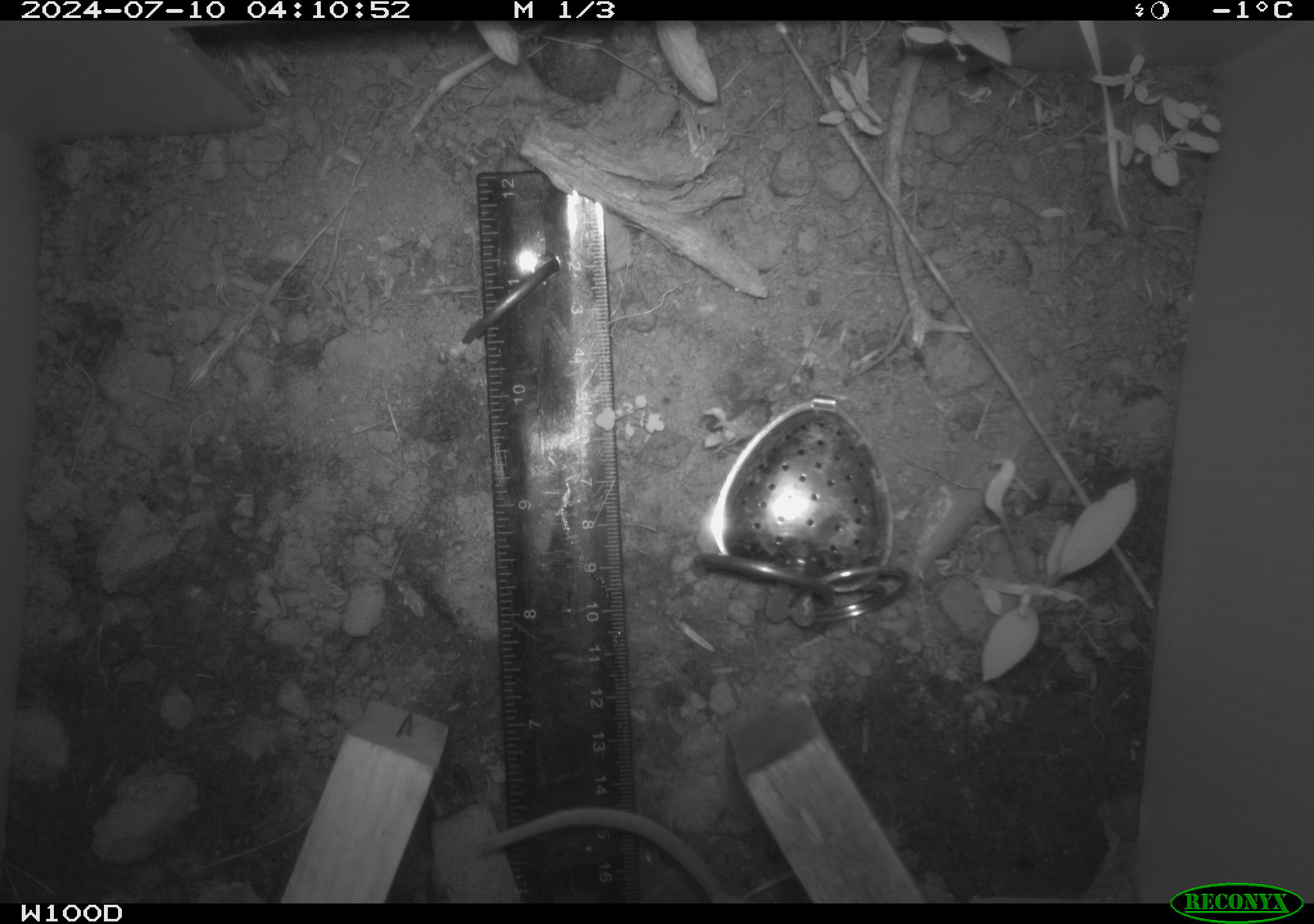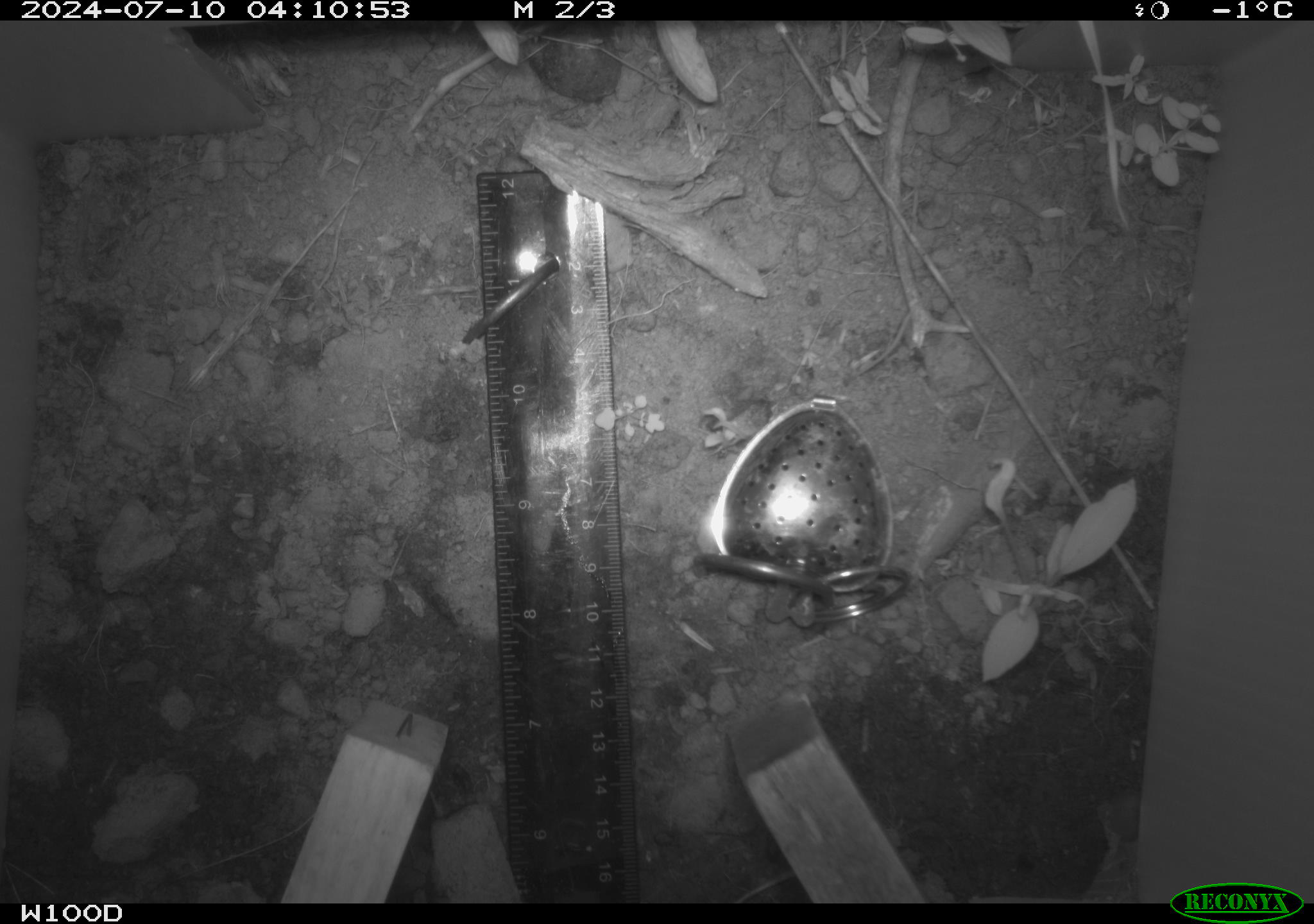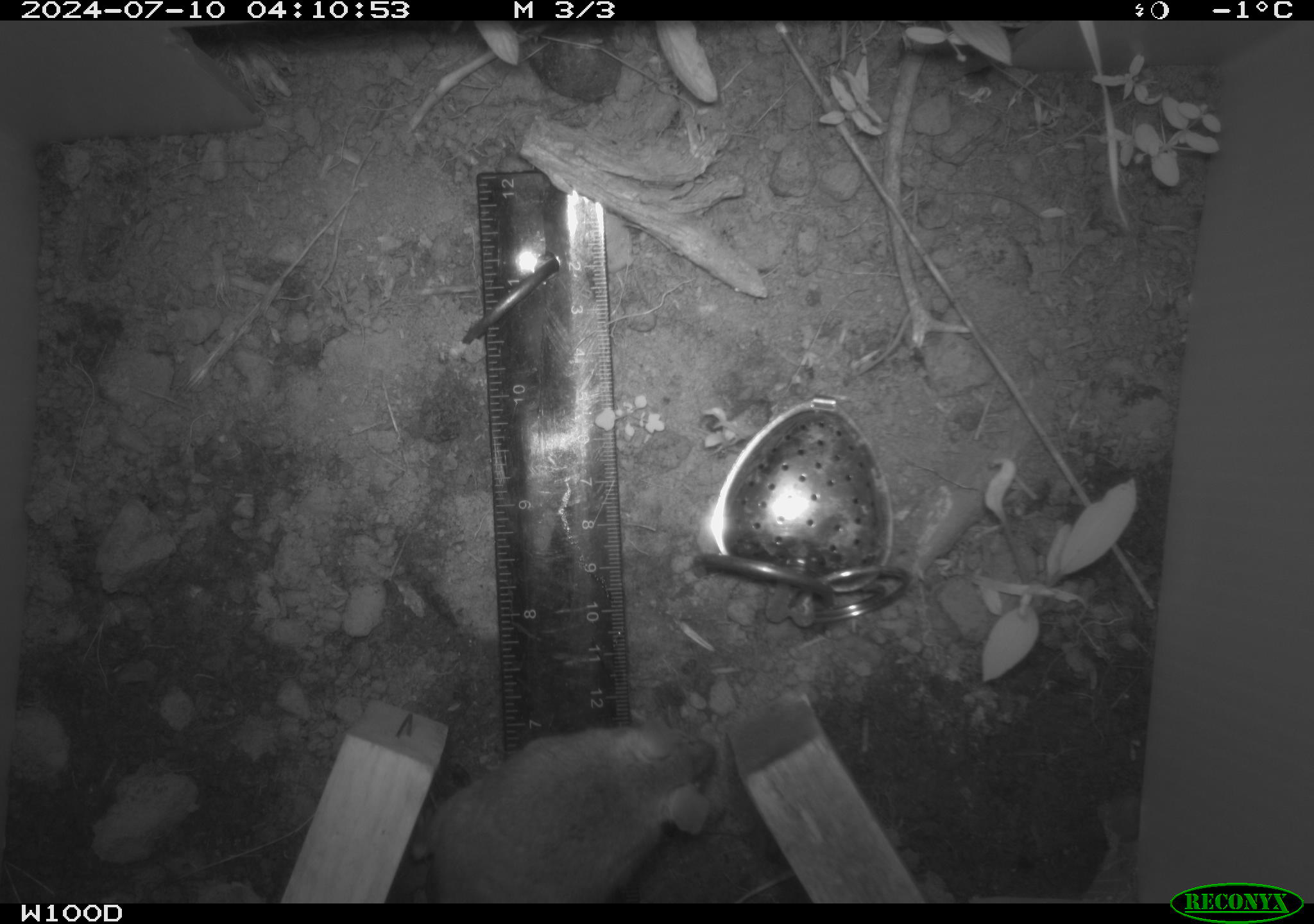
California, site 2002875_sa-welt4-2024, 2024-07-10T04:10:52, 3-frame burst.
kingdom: Animalia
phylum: Chordata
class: Mammalia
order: Rodentia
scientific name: Rodentia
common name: mouse species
Mouse species (Rodentia).